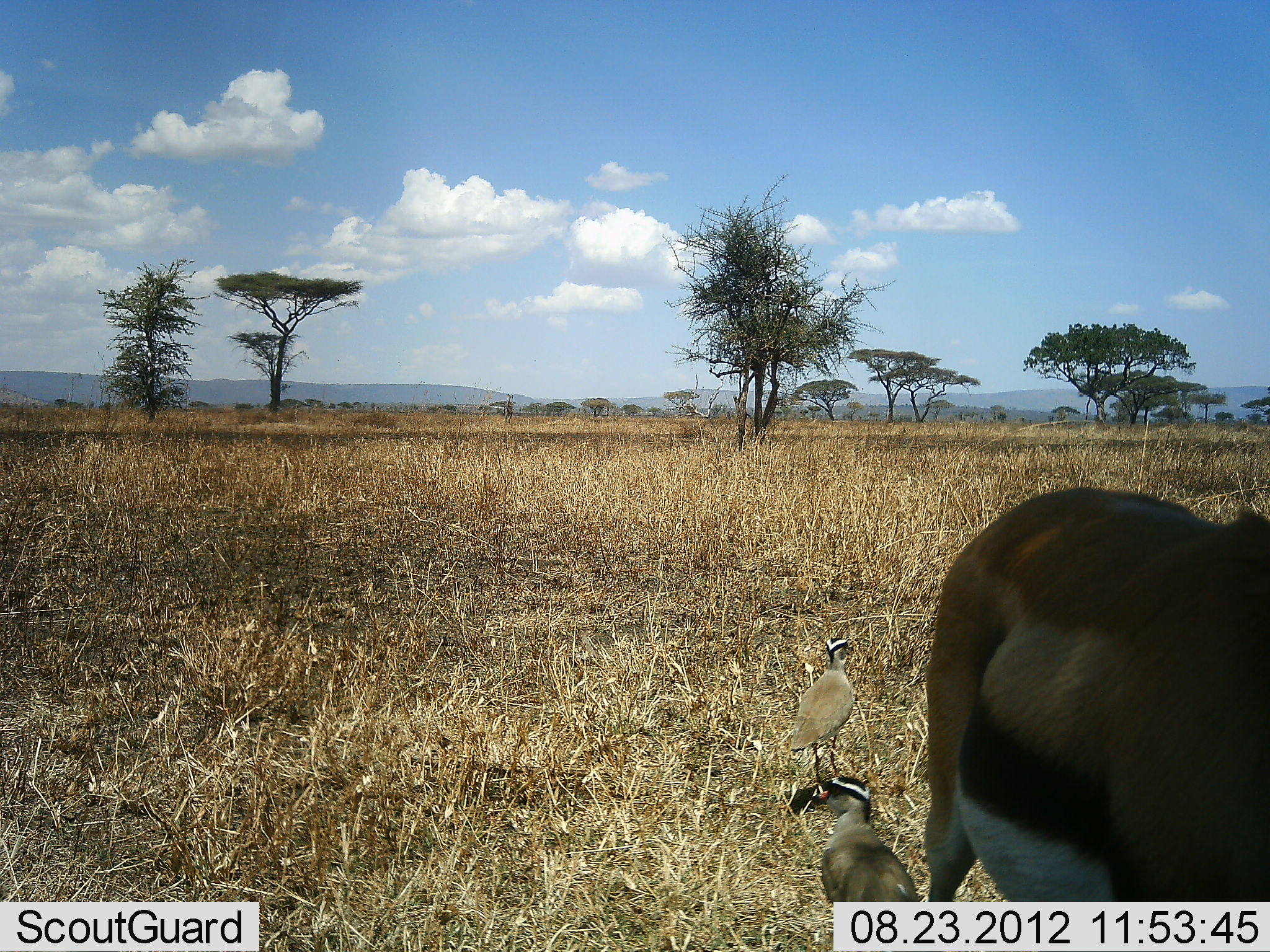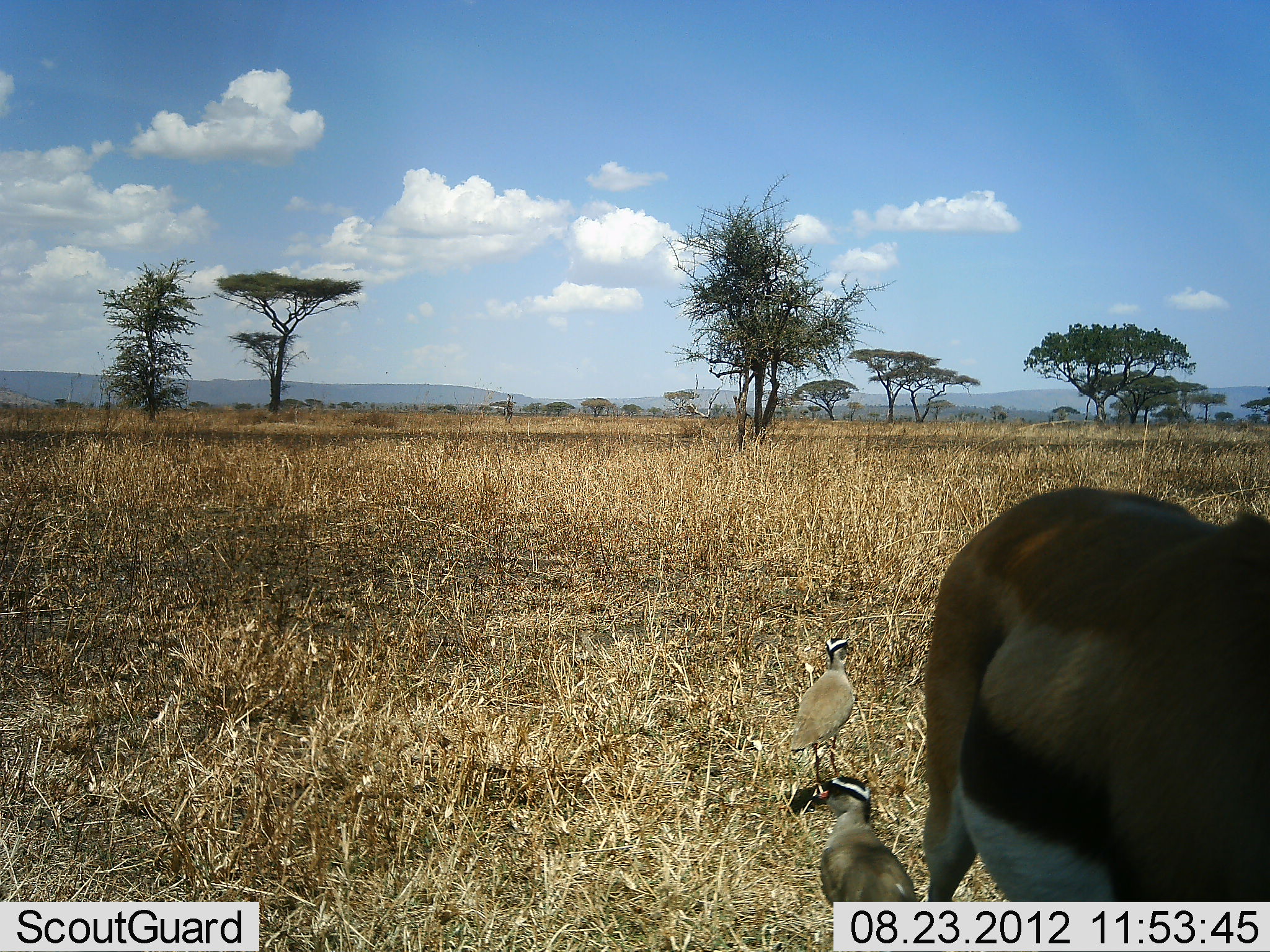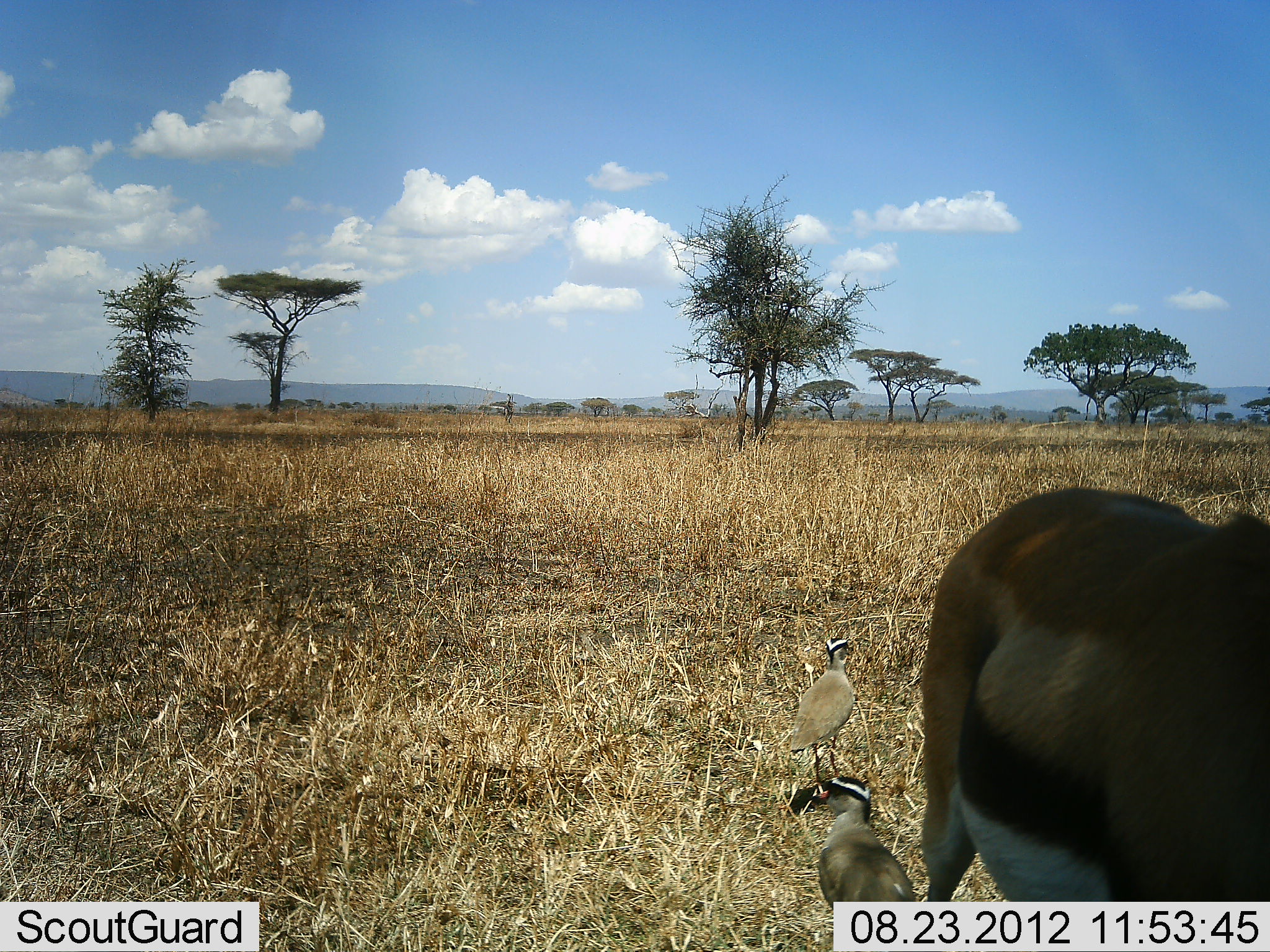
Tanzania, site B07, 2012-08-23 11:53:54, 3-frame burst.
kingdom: Animalia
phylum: Chordata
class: Mammalia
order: Artiodactyla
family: Bovidae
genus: Eudorcas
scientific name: Eudorcas thomsonii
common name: thomson's gazelle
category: gazellethomsons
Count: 1.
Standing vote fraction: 90%.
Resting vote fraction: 10%.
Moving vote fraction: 0%.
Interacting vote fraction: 0%.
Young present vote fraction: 0%.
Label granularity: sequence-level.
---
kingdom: Animalia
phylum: Chordata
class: Aves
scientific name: Aves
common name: bird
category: otherbird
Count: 2.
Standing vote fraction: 100%.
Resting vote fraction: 0%.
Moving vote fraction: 0%.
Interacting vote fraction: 0%.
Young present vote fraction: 0%.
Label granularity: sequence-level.